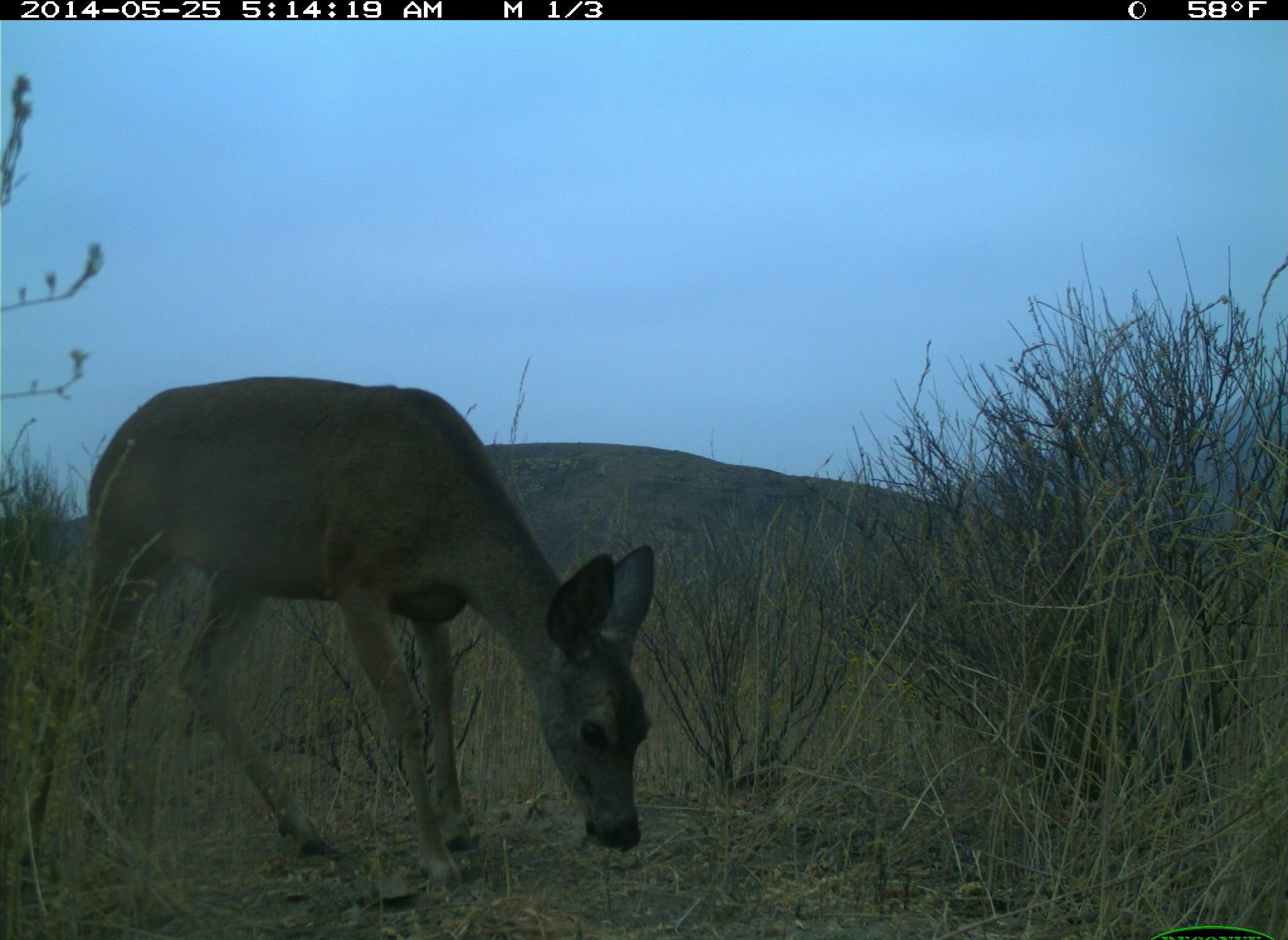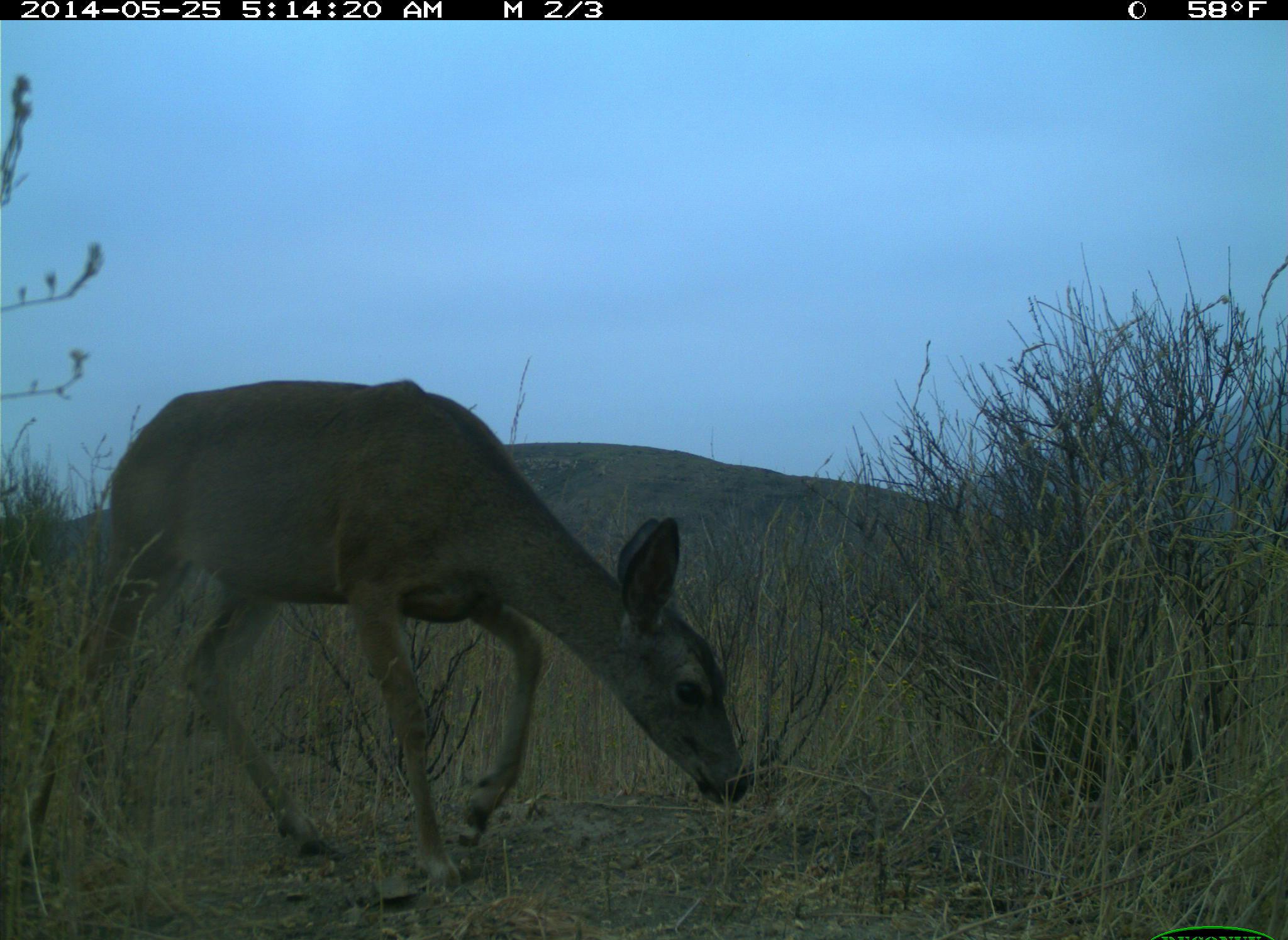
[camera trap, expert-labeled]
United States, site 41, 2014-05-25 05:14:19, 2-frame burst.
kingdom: Animalia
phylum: Chordata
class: Mammalia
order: Artiodactyla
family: Cervidae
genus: Odocoileus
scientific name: Odocoileus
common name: deer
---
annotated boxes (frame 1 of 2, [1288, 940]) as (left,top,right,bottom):
deer: (41,373,666,900)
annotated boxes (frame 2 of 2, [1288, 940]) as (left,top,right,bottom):
deer: (16,368,759,894)